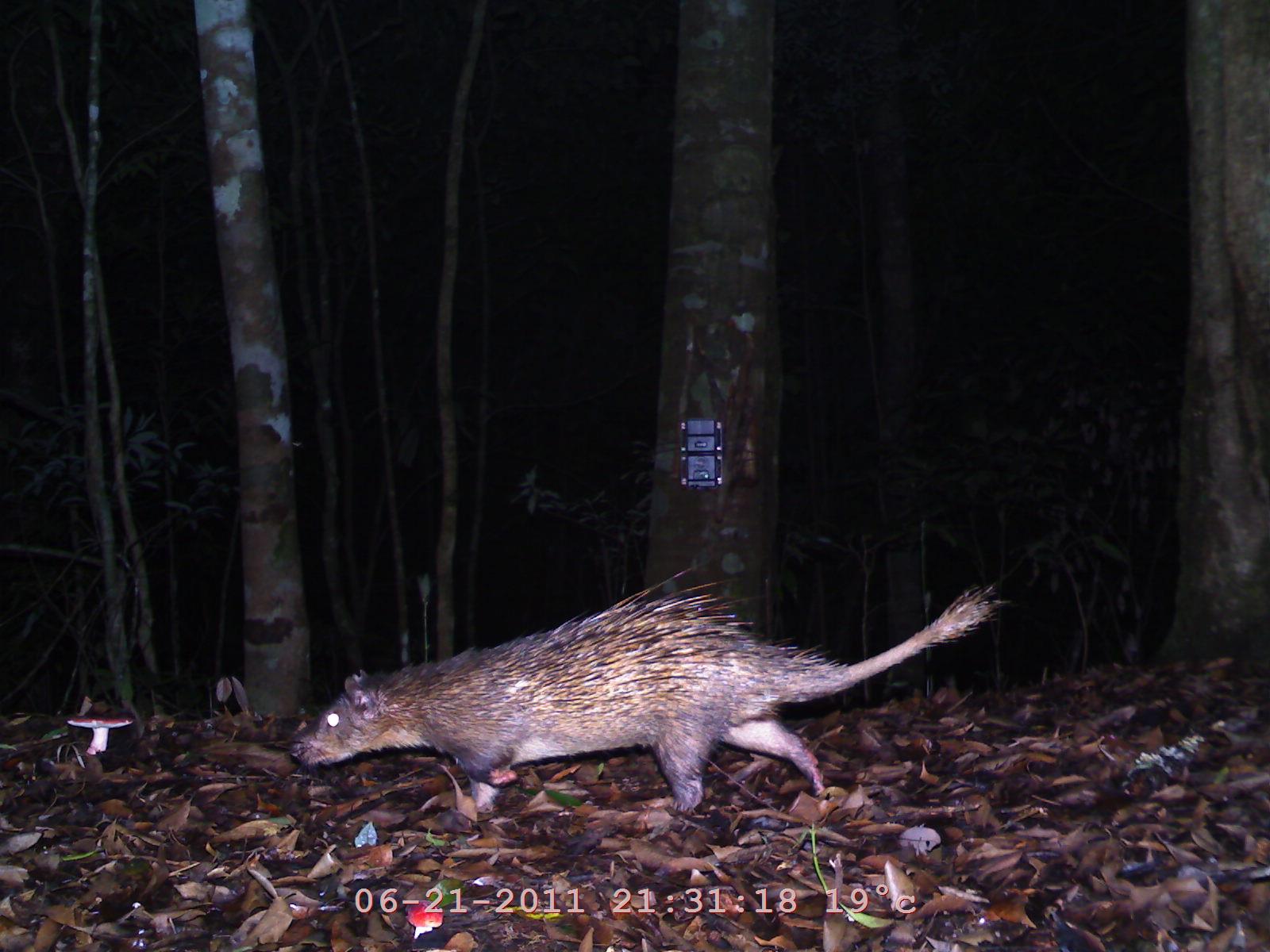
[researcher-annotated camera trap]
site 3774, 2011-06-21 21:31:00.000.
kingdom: Animalia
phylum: Chordata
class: Mammalia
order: Rodentia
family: Hystricidae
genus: Atherurus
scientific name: Atherurus macrourus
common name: asian brush-tailed porcupine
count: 1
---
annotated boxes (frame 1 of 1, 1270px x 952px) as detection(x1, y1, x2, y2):
atherurus macrourus: detection(290, 571, 1012, 818)